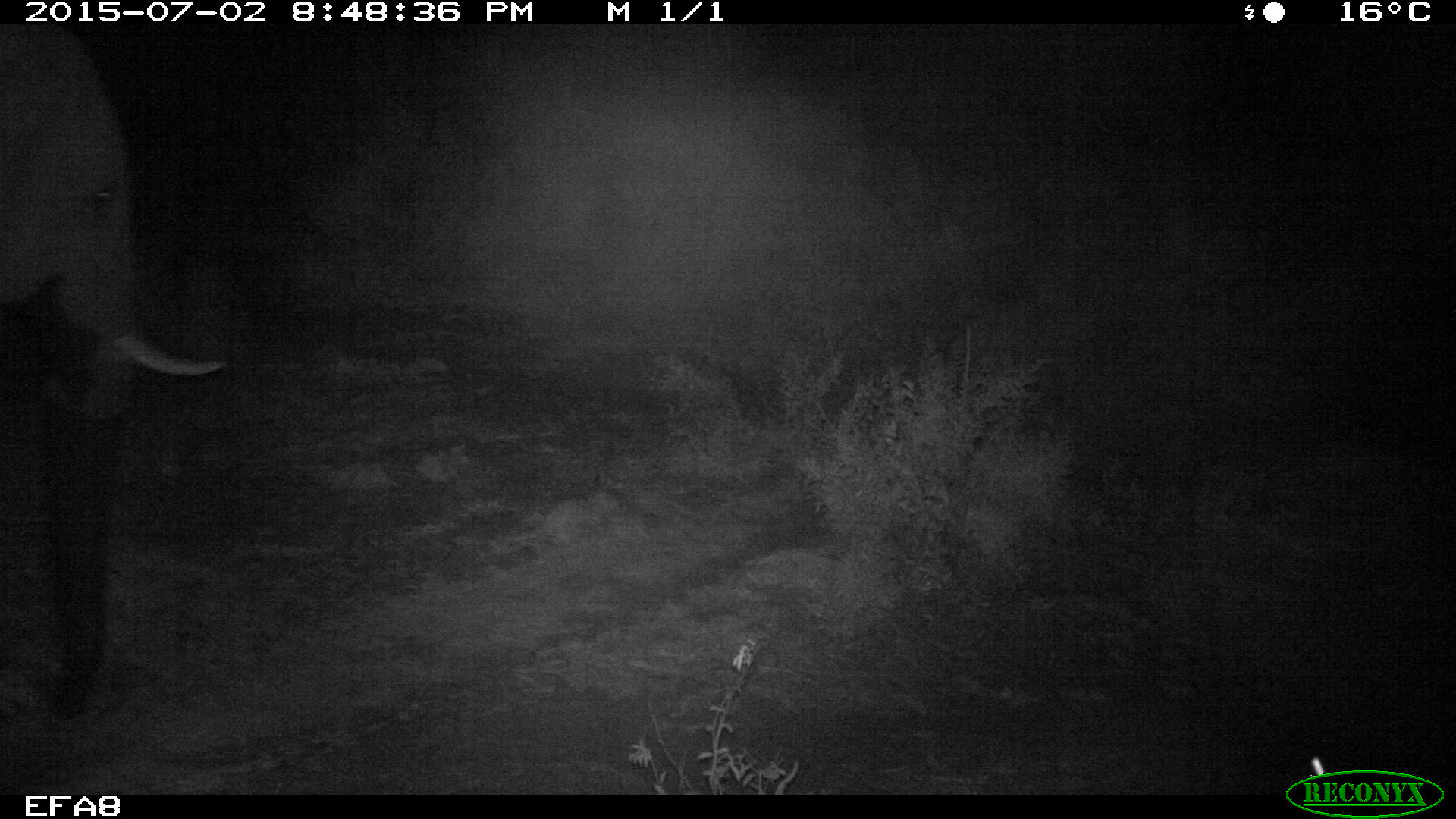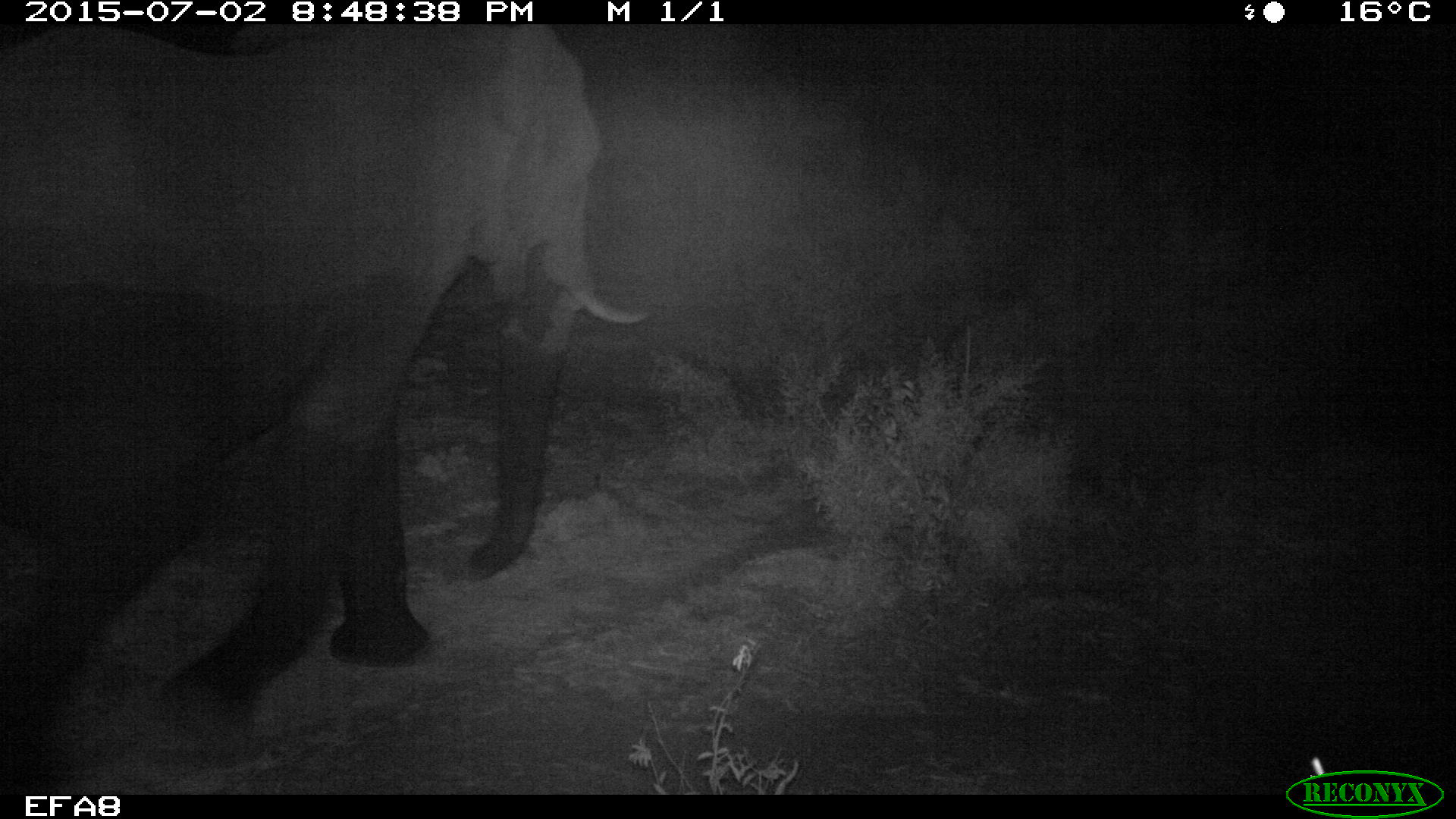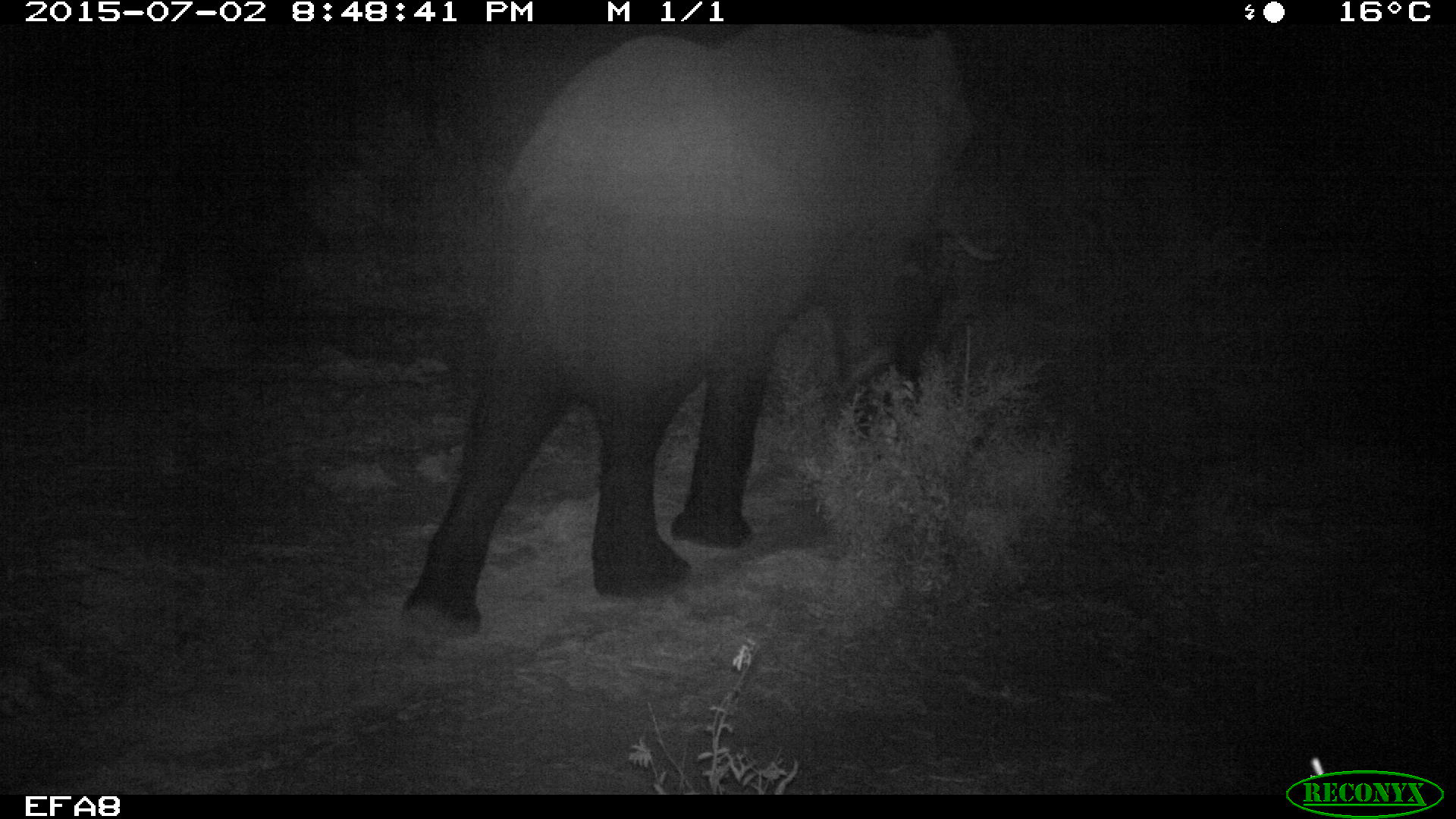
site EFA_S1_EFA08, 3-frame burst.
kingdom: Animalia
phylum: Chordata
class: Mammalia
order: Proboscidea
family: Elephantidae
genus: Loxodonta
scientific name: Loxodonta africana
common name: african bush elephant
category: elephant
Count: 1.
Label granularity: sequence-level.